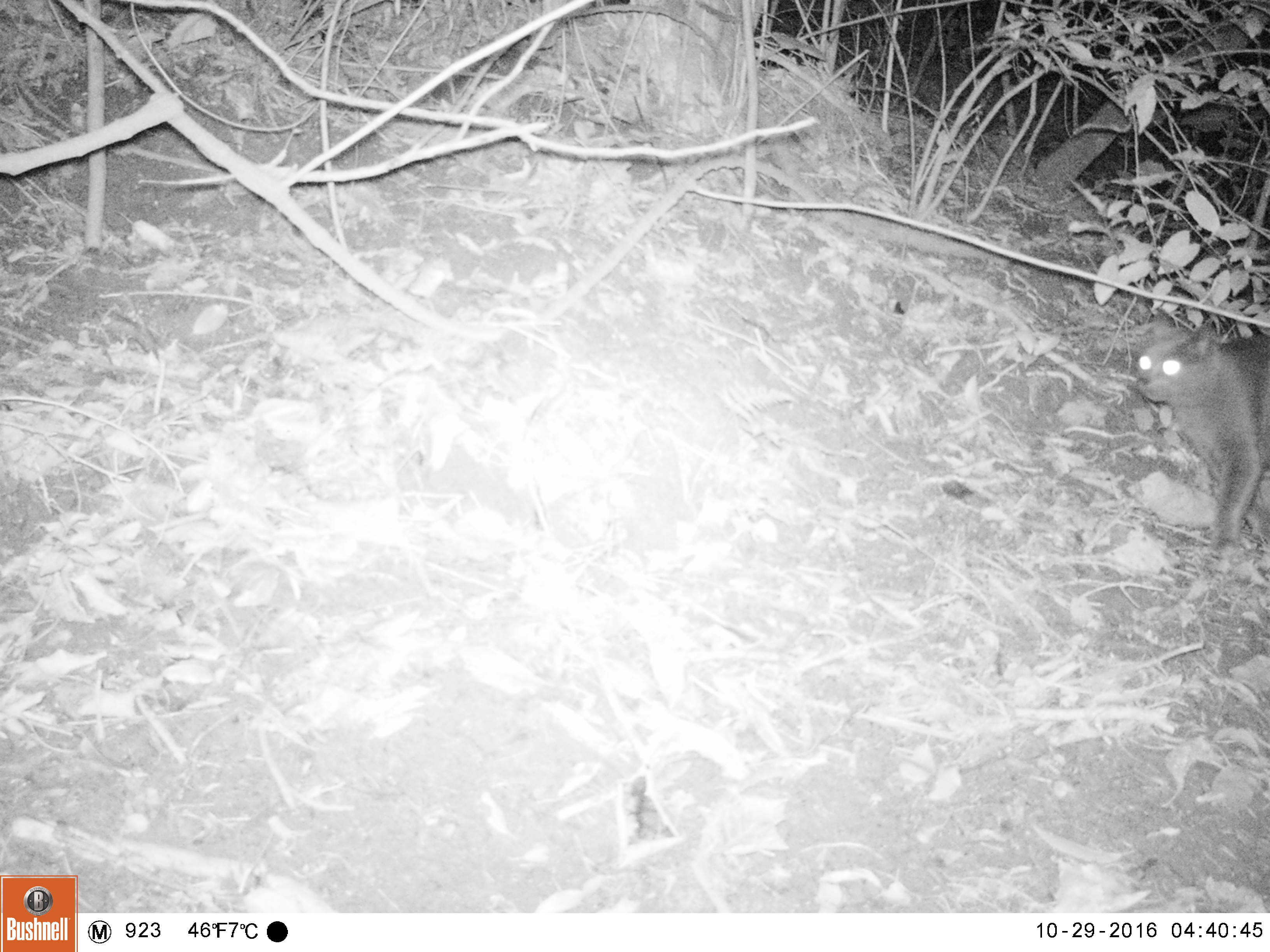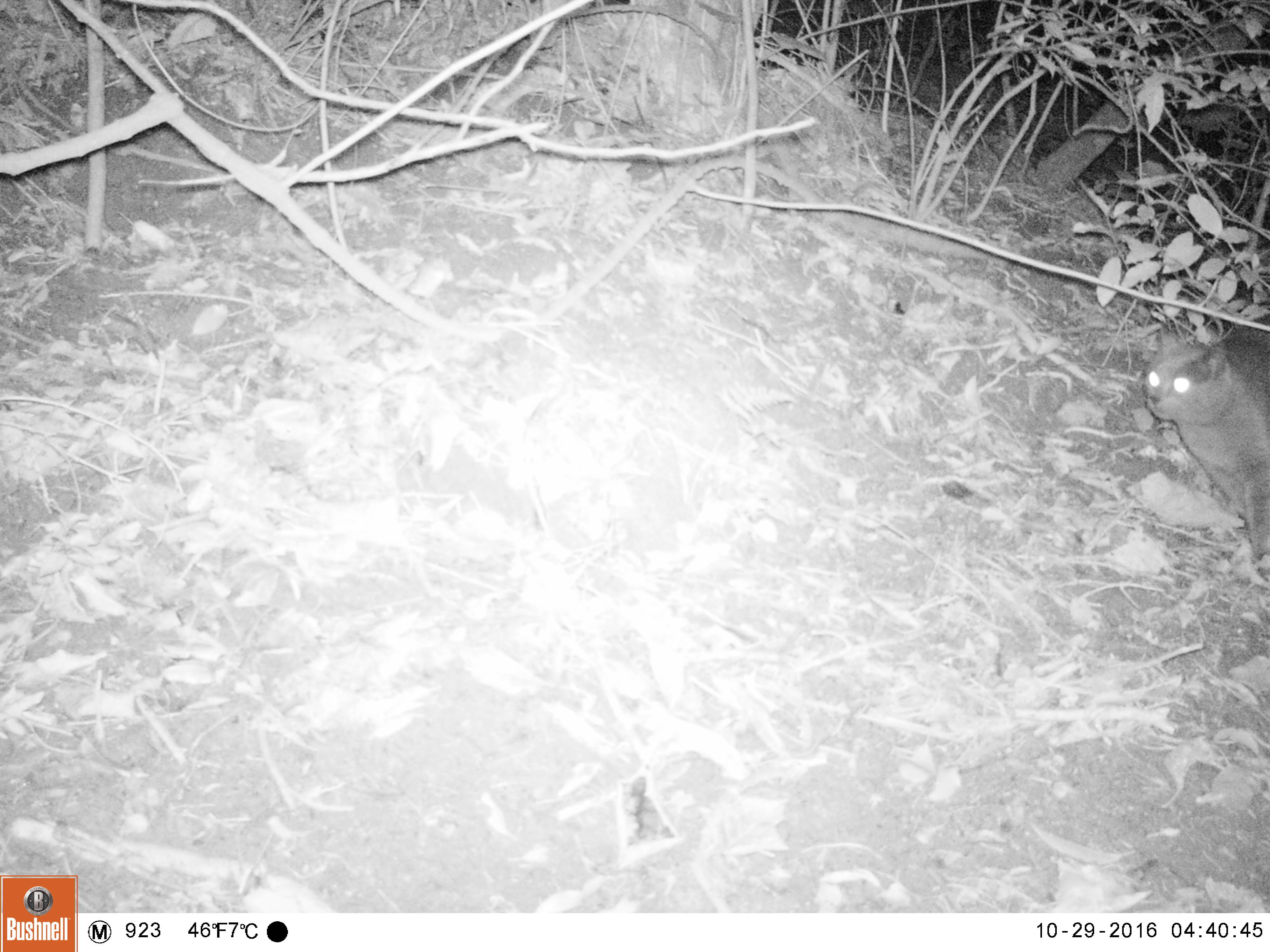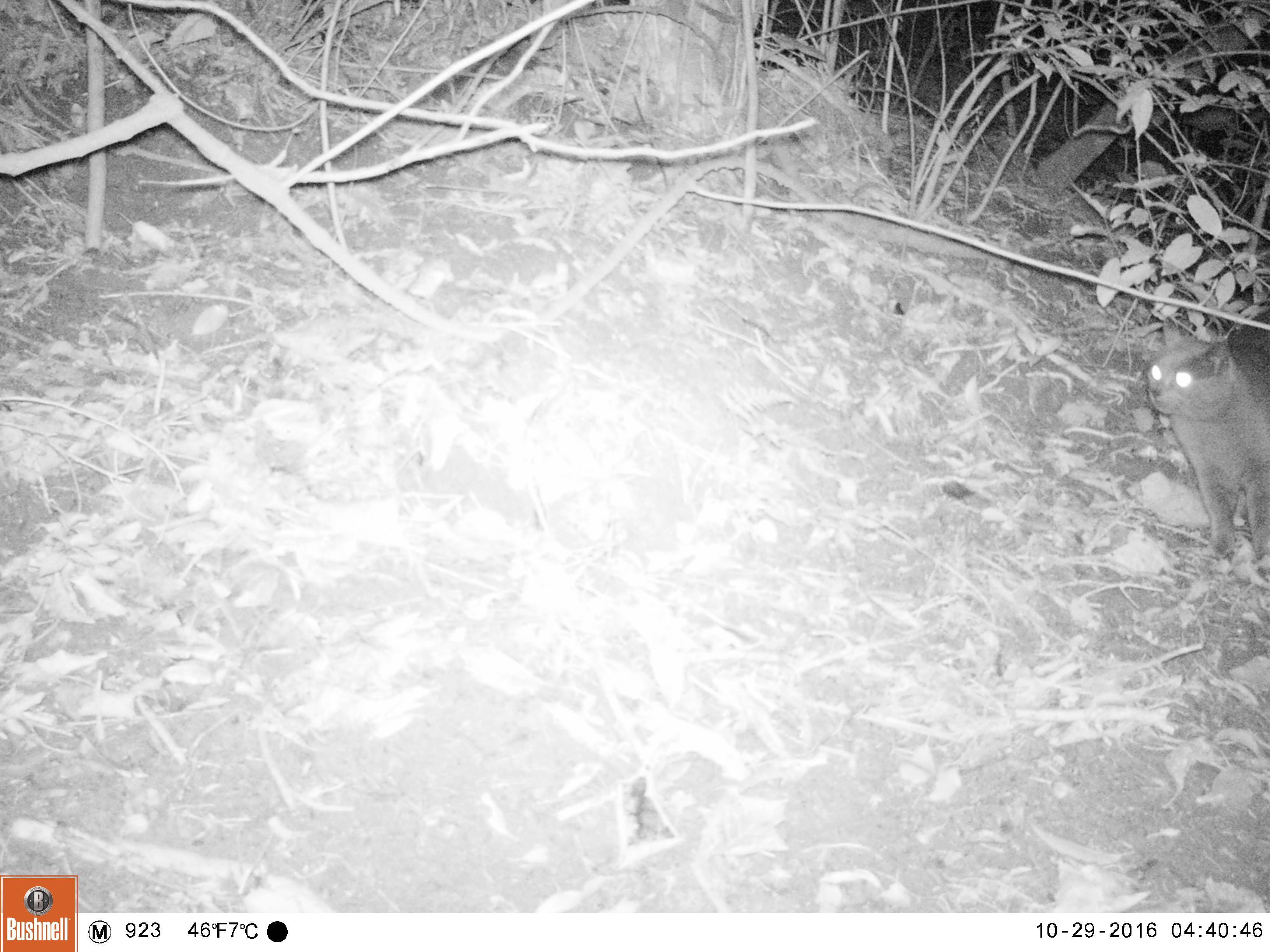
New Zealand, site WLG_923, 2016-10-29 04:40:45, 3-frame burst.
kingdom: Animalia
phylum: Chordata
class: Mammalia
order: Carnivora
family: Felidae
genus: Felis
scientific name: Felis catus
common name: domestic cat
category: cat